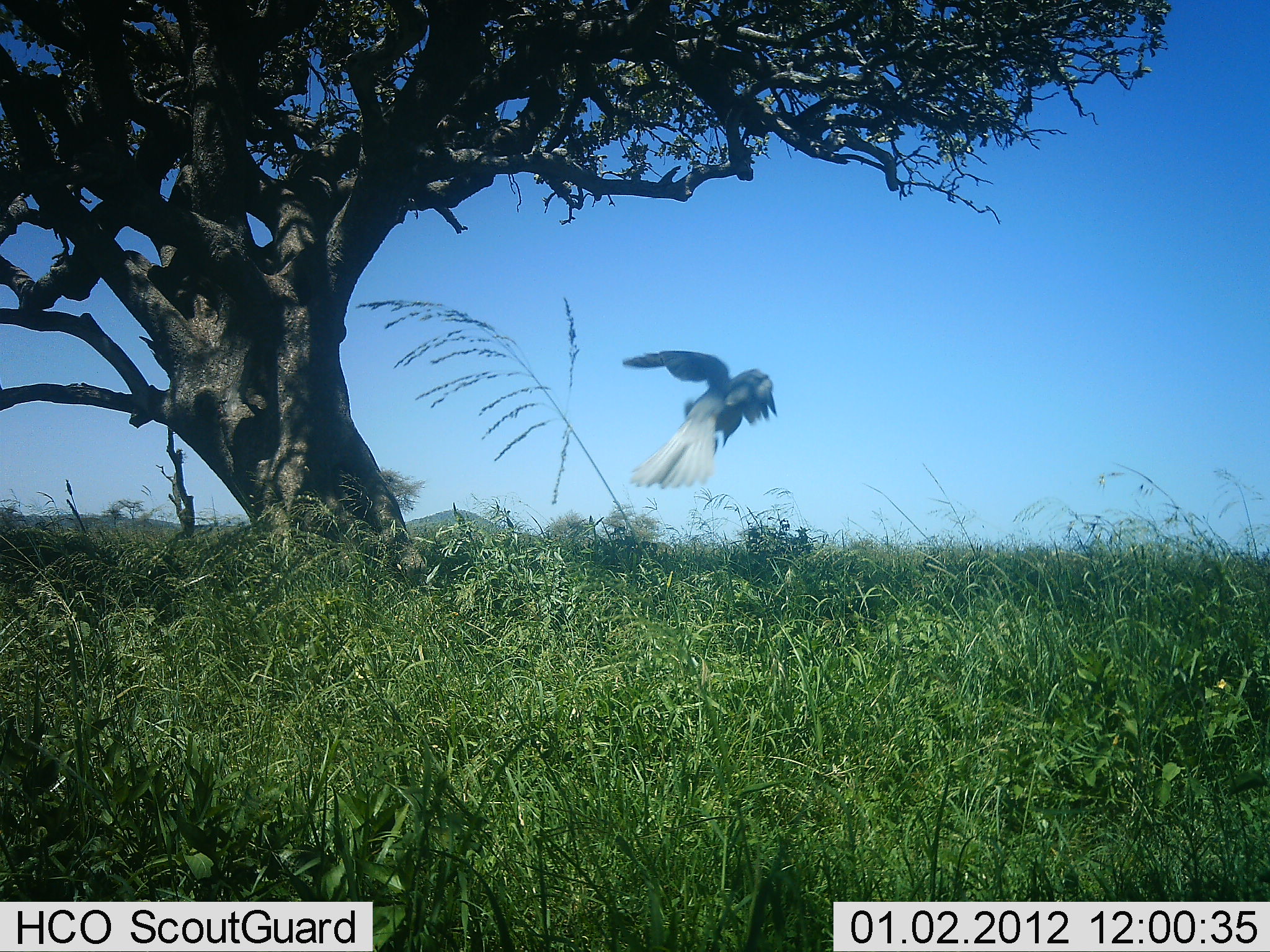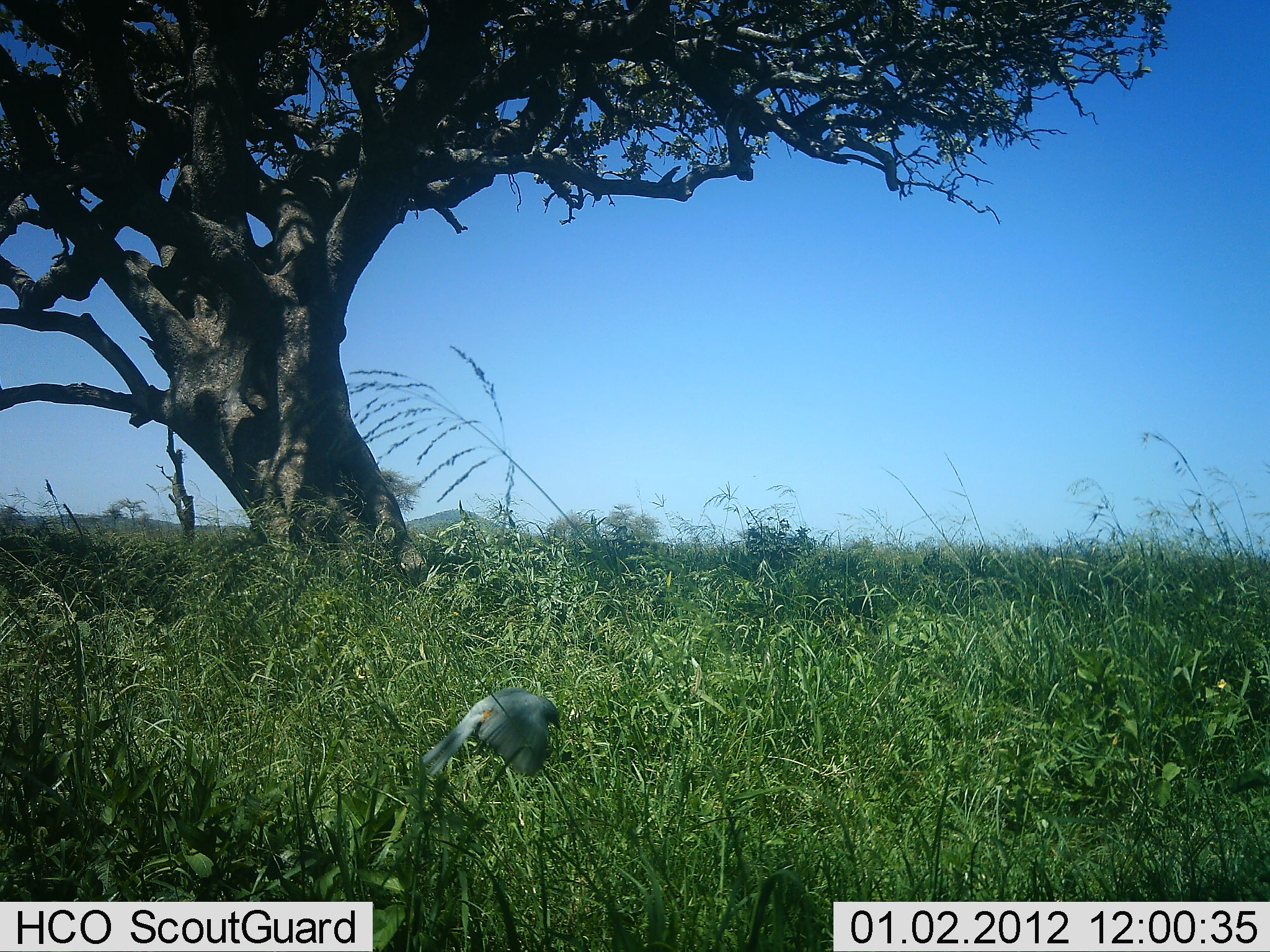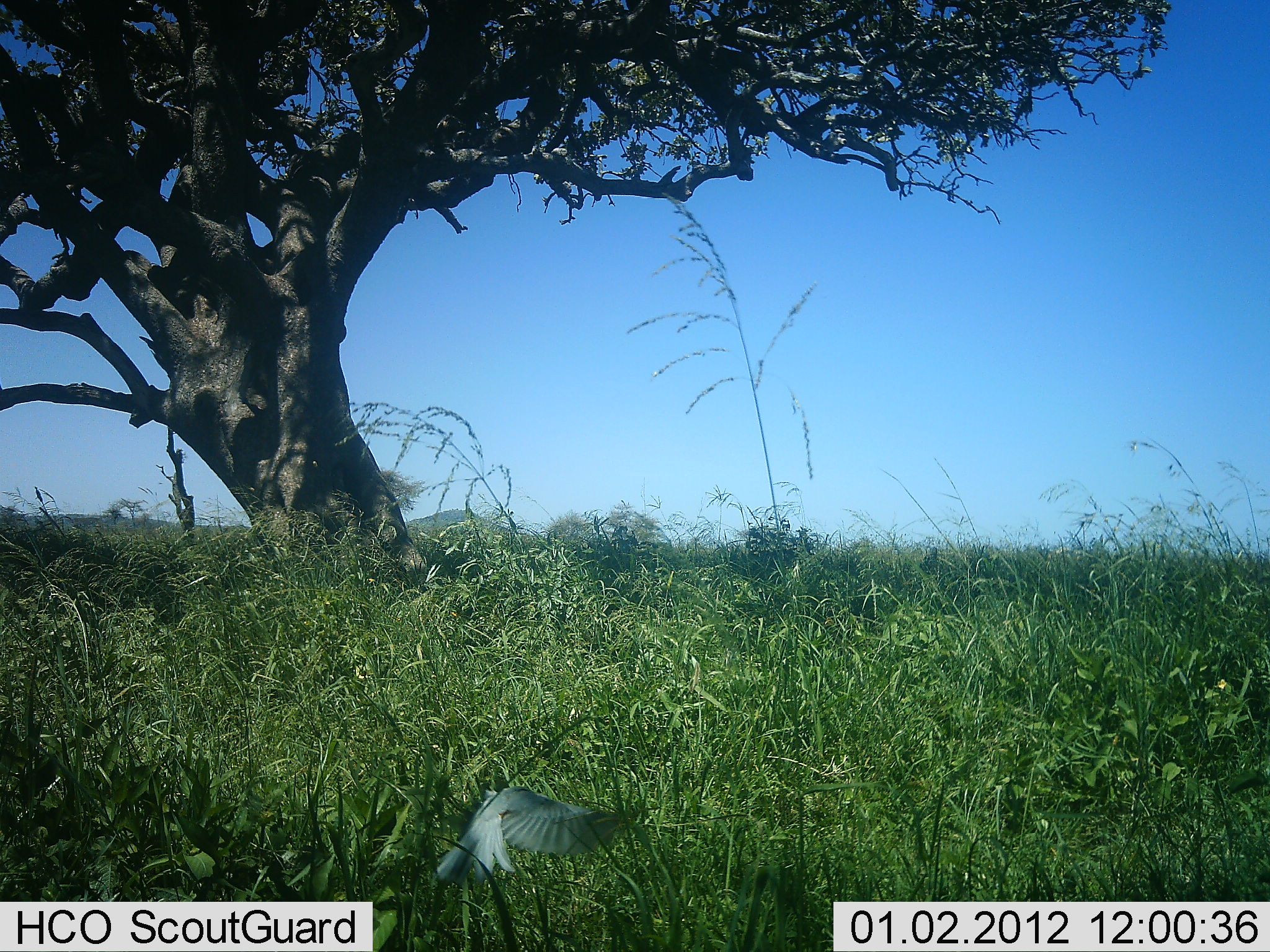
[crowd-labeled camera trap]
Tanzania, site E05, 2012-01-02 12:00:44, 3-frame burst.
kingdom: Animalia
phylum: Chordata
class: Aves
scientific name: Aves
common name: bird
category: otherbird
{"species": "otherbird (bird) (Aves)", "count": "1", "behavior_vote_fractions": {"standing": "0%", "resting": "0%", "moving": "87%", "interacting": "7%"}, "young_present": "0%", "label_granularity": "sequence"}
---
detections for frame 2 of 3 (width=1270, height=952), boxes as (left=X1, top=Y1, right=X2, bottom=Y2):
animal: (left=419, top=685, right=564, bottom=782)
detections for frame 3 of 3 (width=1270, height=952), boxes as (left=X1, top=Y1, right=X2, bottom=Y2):
animal: (left=437, top=784, right=624, bottom=889)